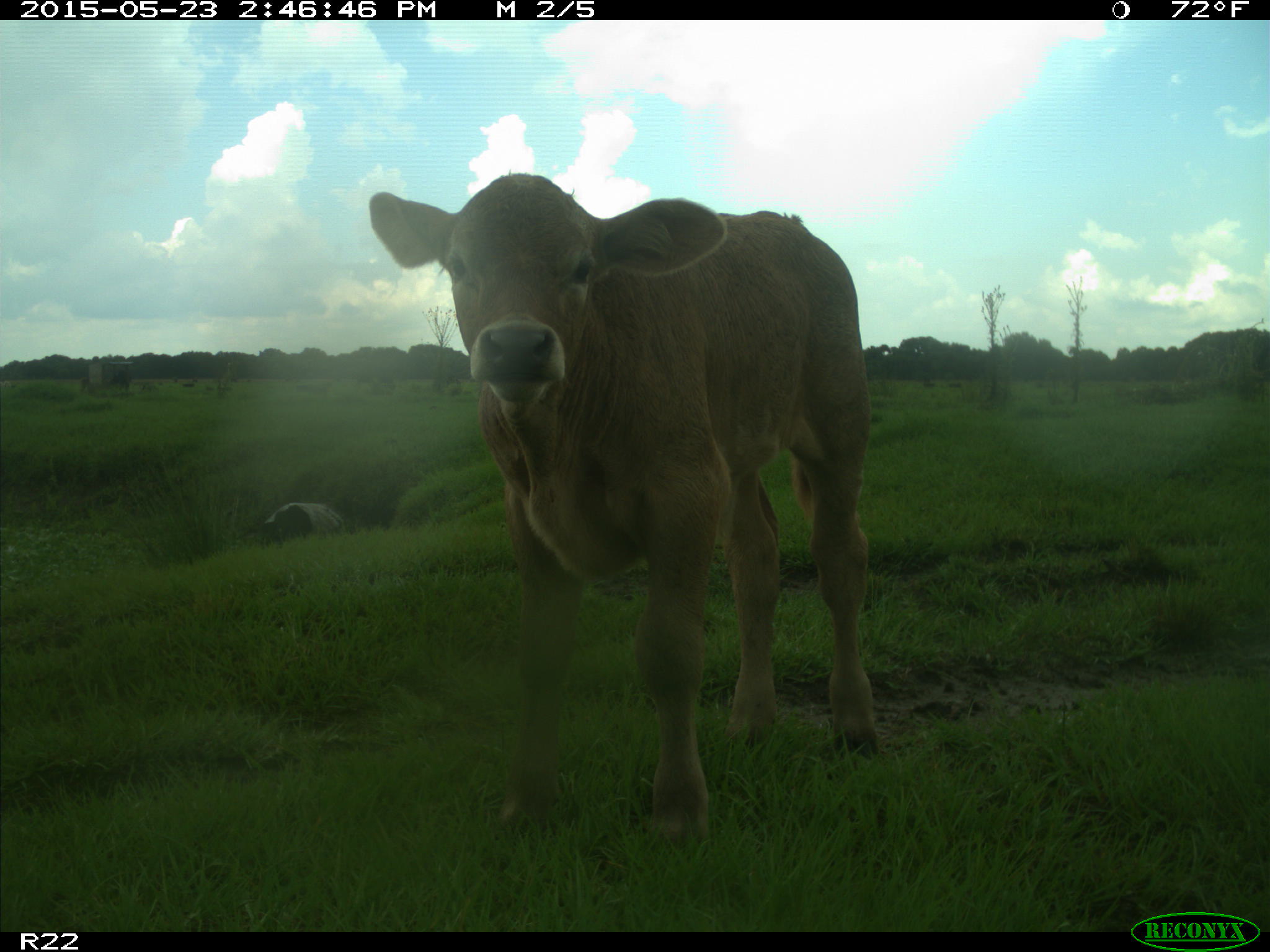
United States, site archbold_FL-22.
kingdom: Animalia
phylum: Chordata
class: Mammalia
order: Artiodactyla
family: Bovidae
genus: Bos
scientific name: Bos taurus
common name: domestic cow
Bos taurus (domestic cow).